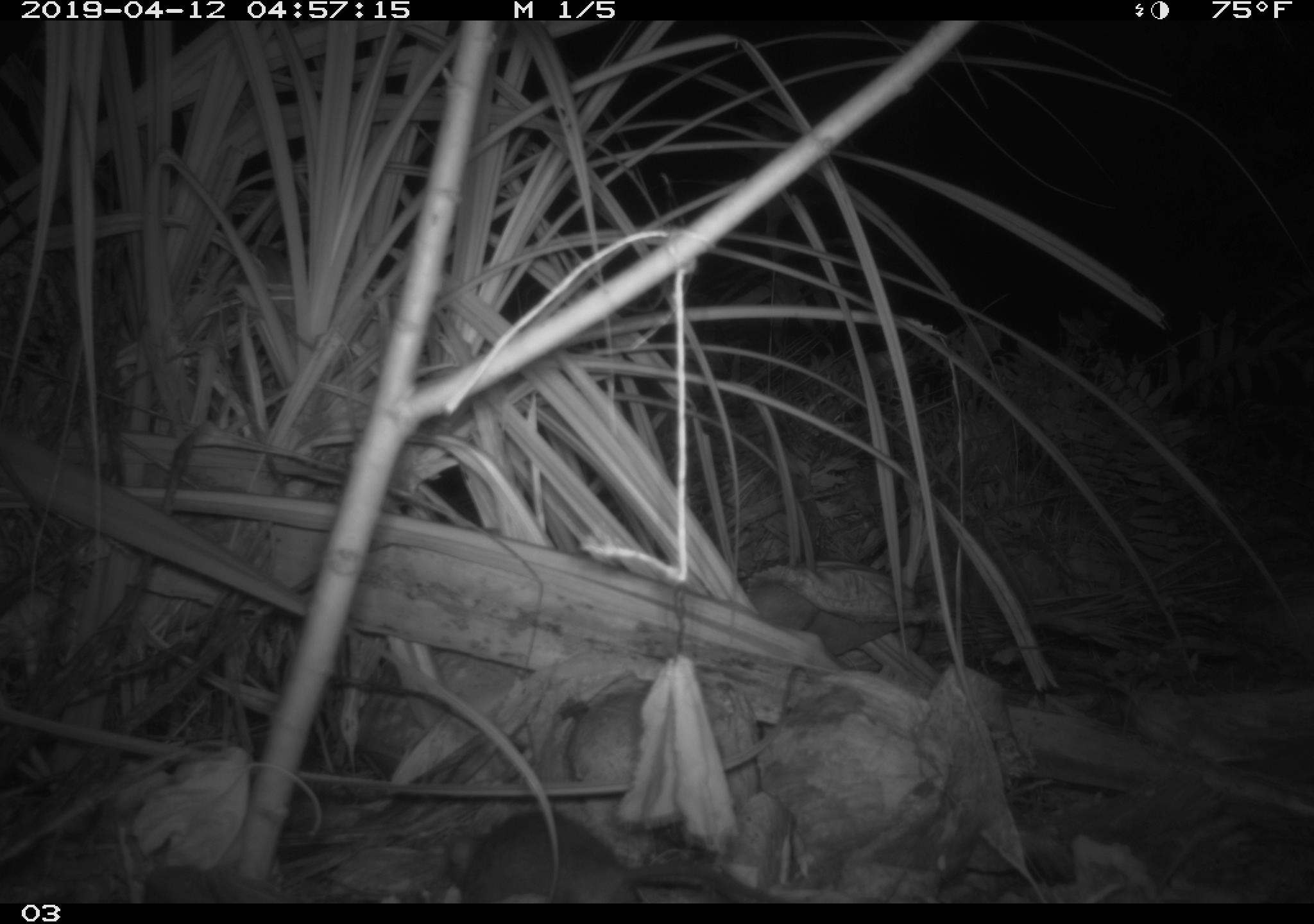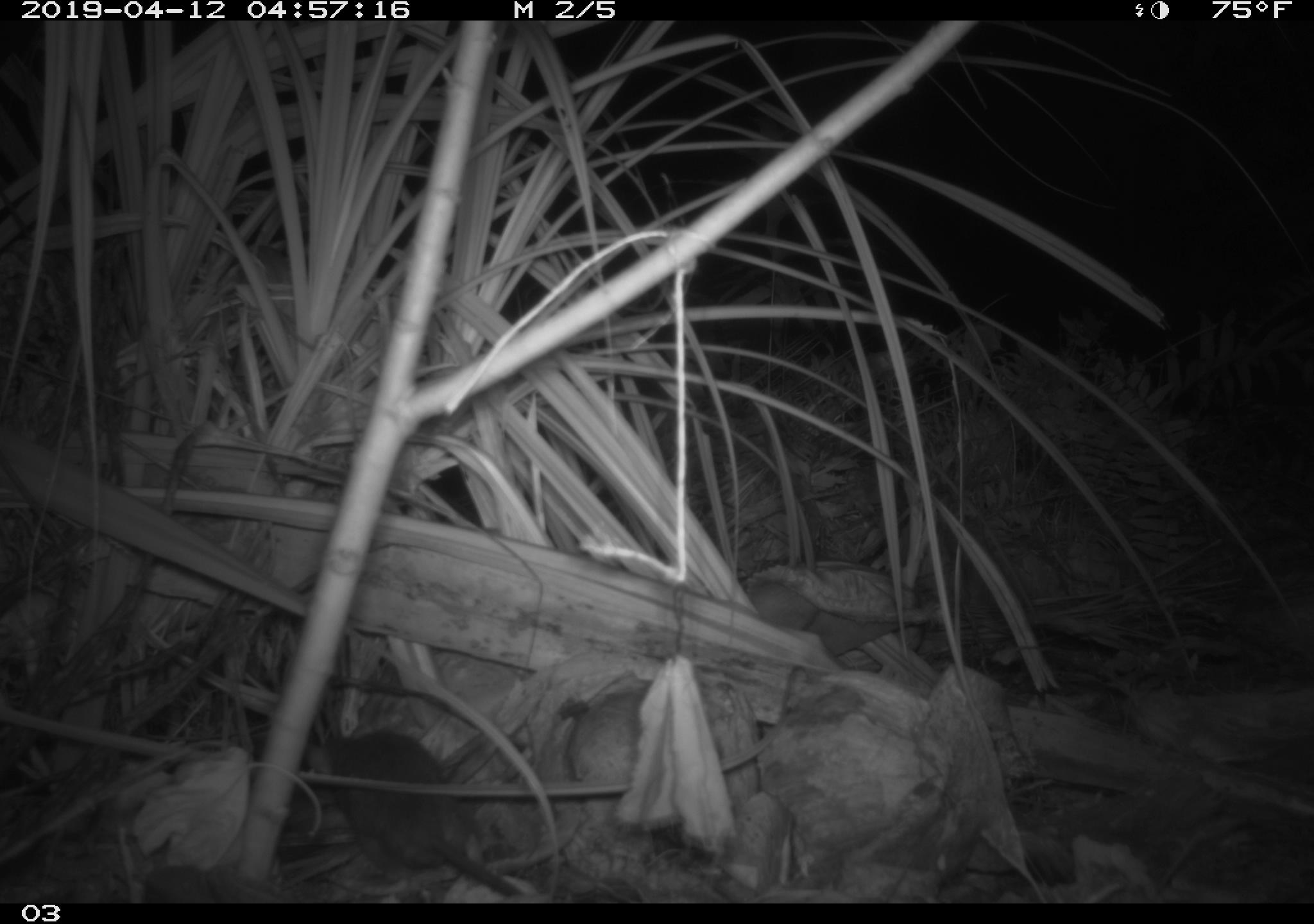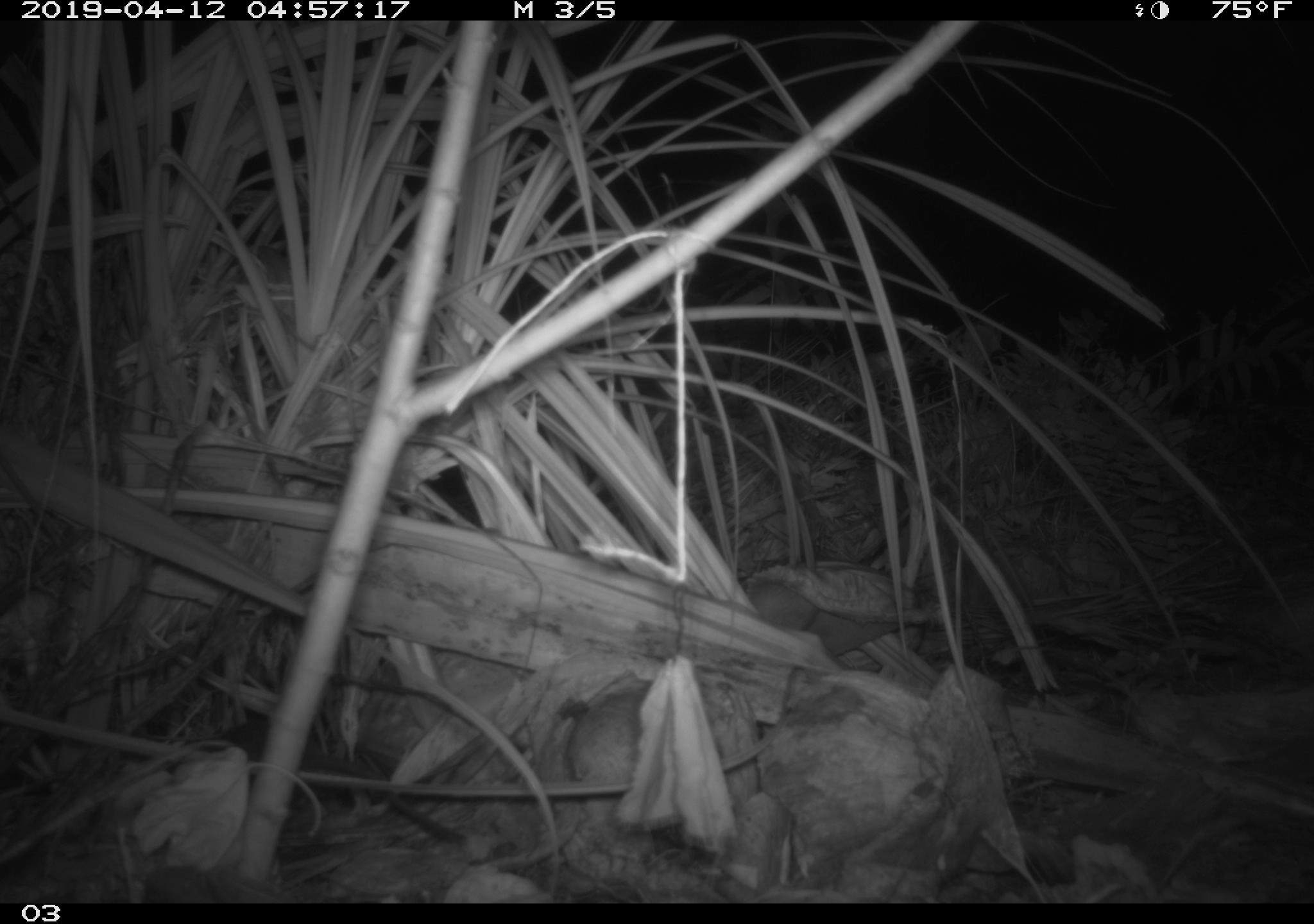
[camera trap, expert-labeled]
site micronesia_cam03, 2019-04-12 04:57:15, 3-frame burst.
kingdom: Animalia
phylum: Chordata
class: Mammalia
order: Rodentia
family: Muridae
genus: Rattus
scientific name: Rattus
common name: rat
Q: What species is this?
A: Rat (Rattus).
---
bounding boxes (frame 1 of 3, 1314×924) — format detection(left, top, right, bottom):
rat: detection(448, 810, 735, 902)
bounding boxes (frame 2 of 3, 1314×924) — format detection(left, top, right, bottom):
rat: detection(307, 721, 523, 903)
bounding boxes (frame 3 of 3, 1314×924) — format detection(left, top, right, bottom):
rat: detection(233, 698, 478, 851)